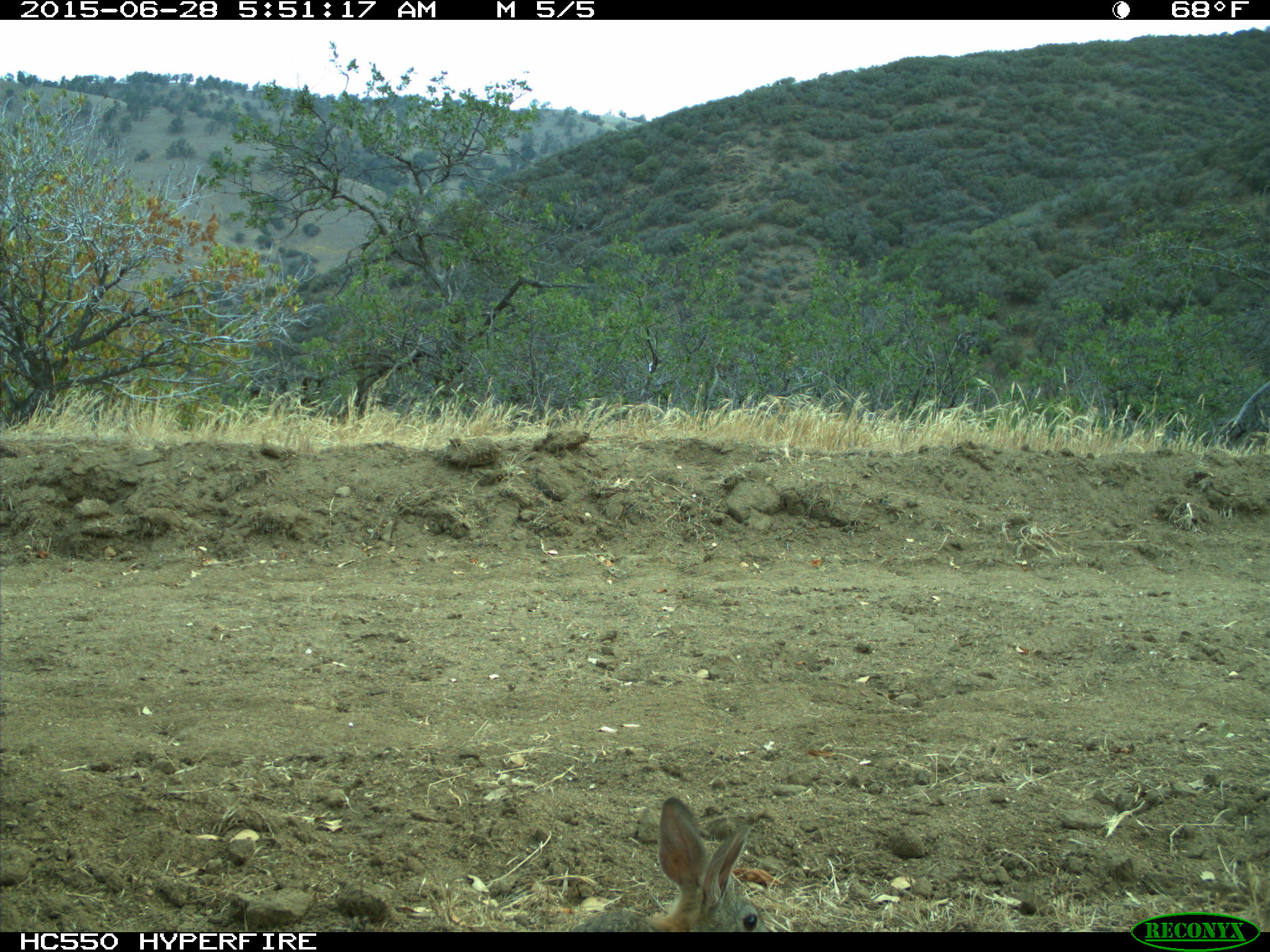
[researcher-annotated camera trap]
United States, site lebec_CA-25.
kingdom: Animalia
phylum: Chordata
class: Mammalia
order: Lagomorpha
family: Leporidae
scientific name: Leporidae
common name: rabbits and hares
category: unidentified rabbit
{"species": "unidentified rabbit (rabbits and hares) (Leporidae)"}